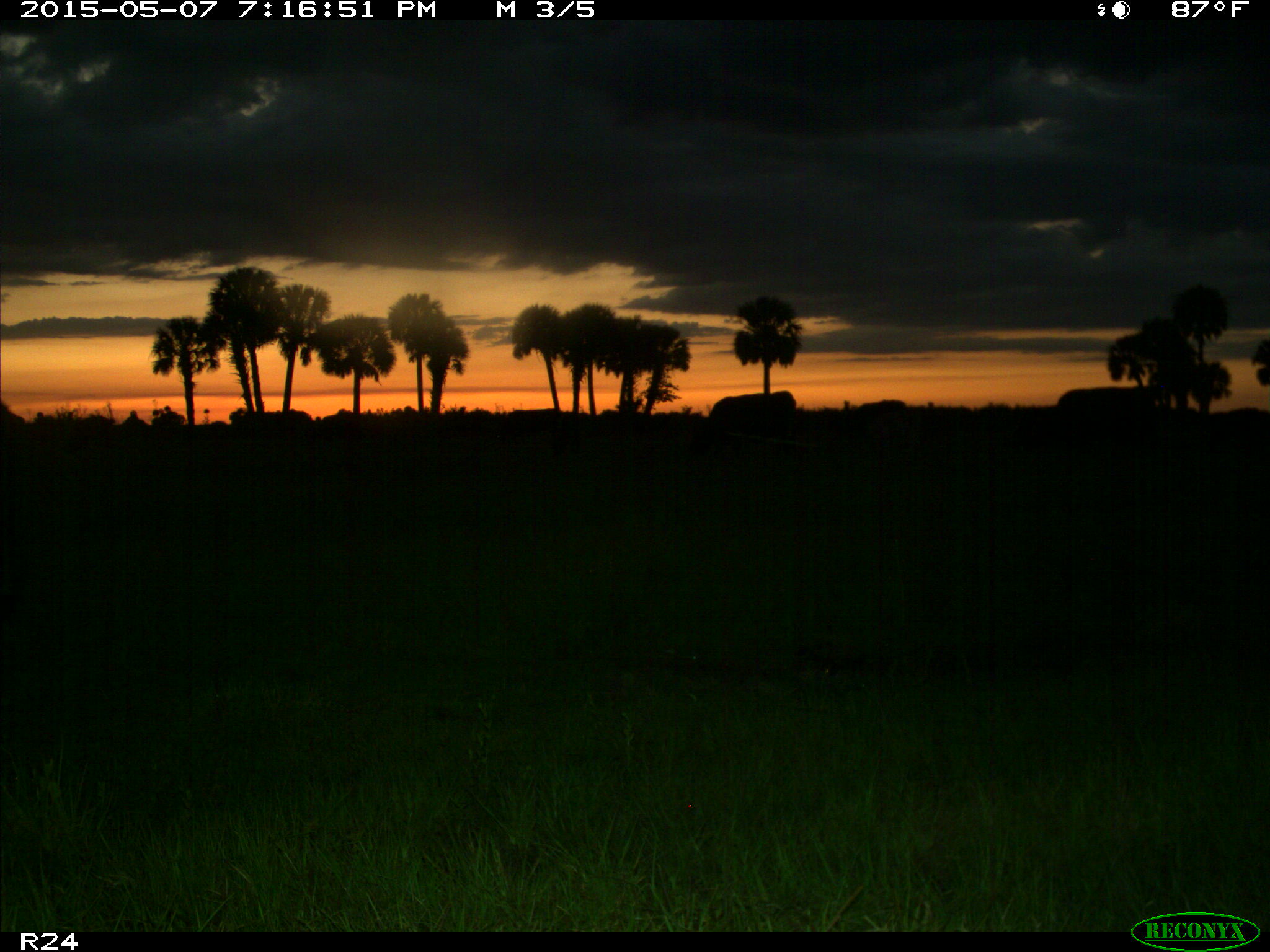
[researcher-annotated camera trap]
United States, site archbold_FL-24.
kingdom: Animalia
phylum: Chordata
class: Mammalia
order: Artiodactyla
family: Bovidae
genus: Bos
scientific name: Bos taurus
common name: domestic cow